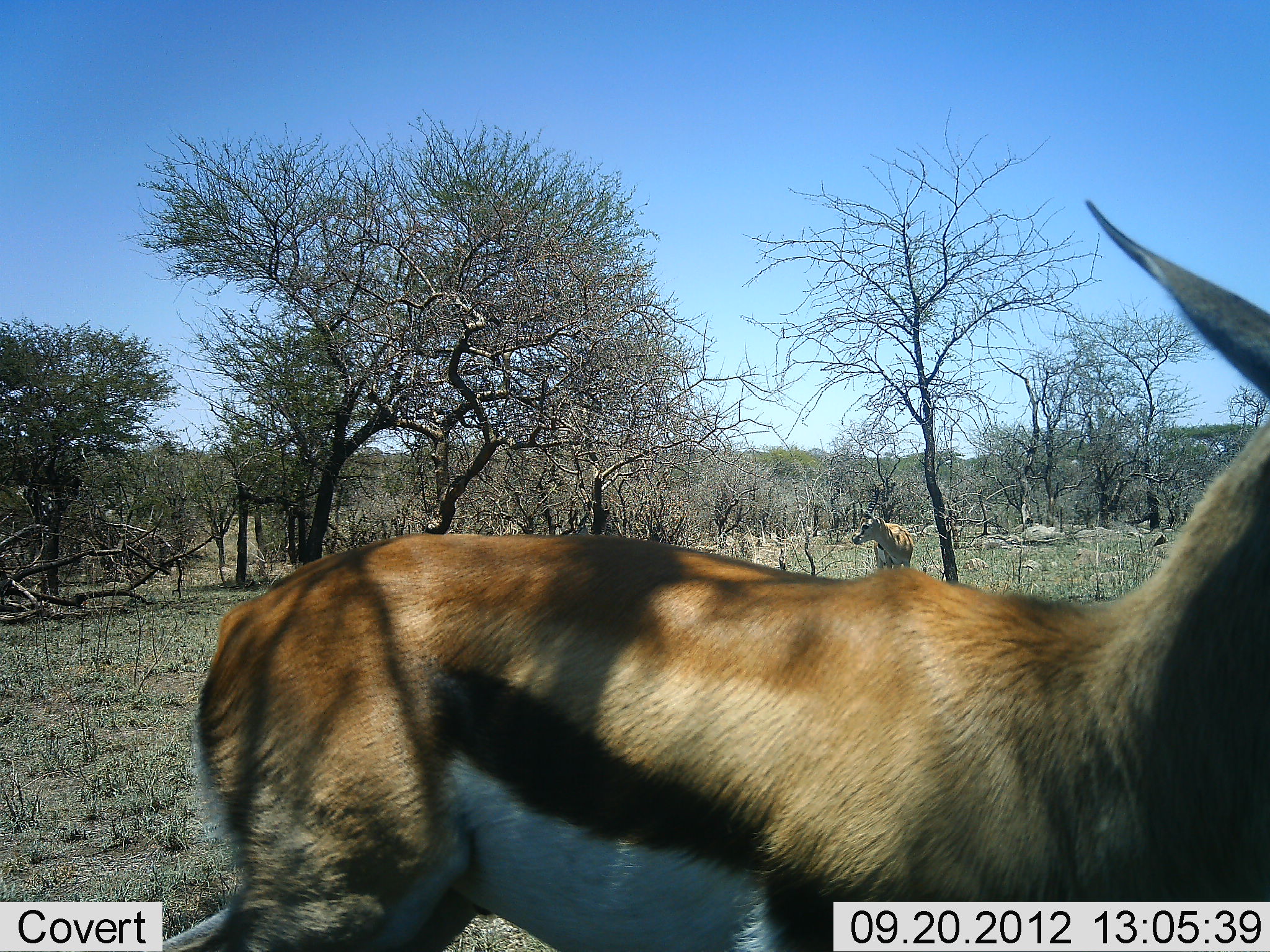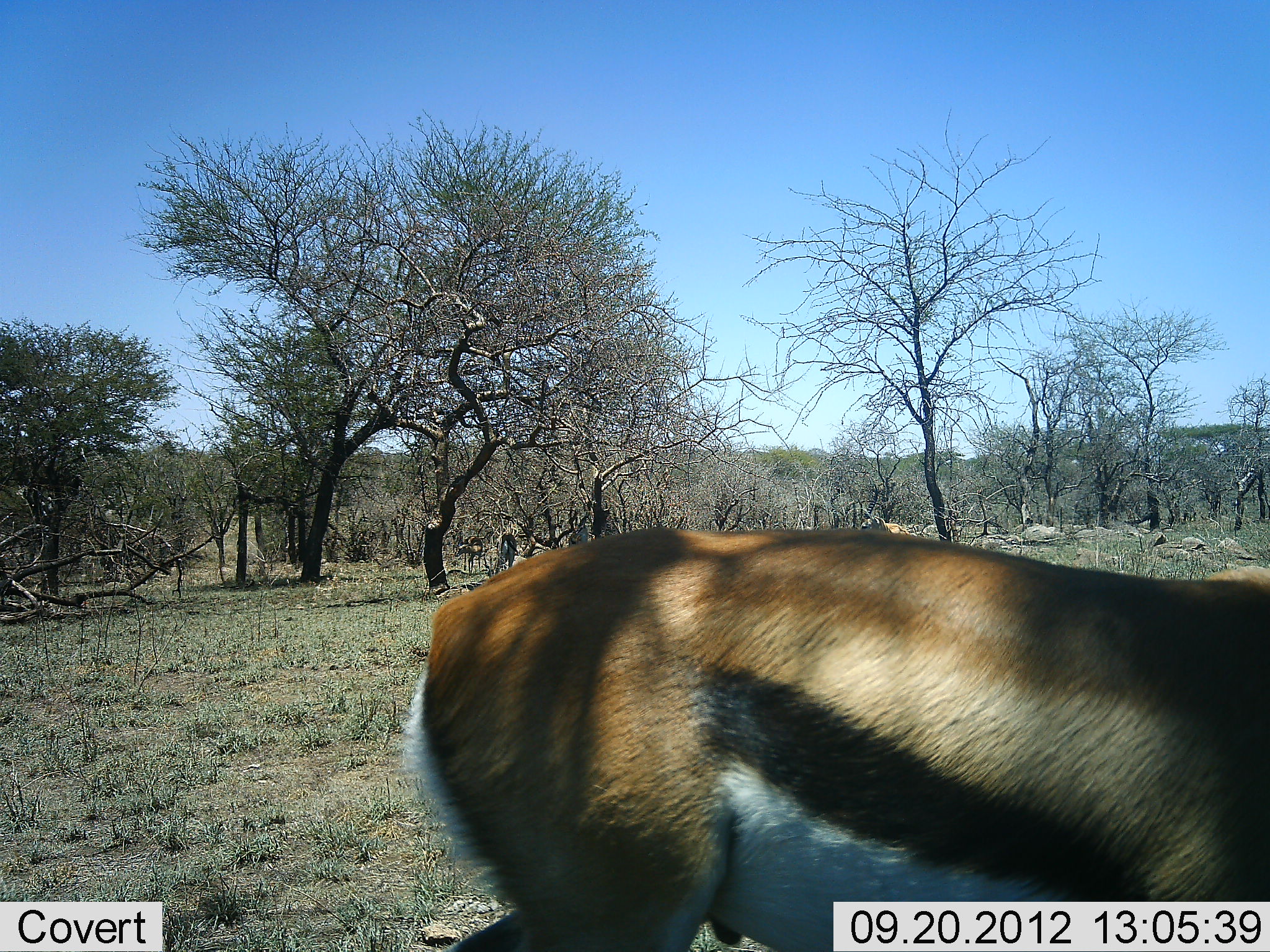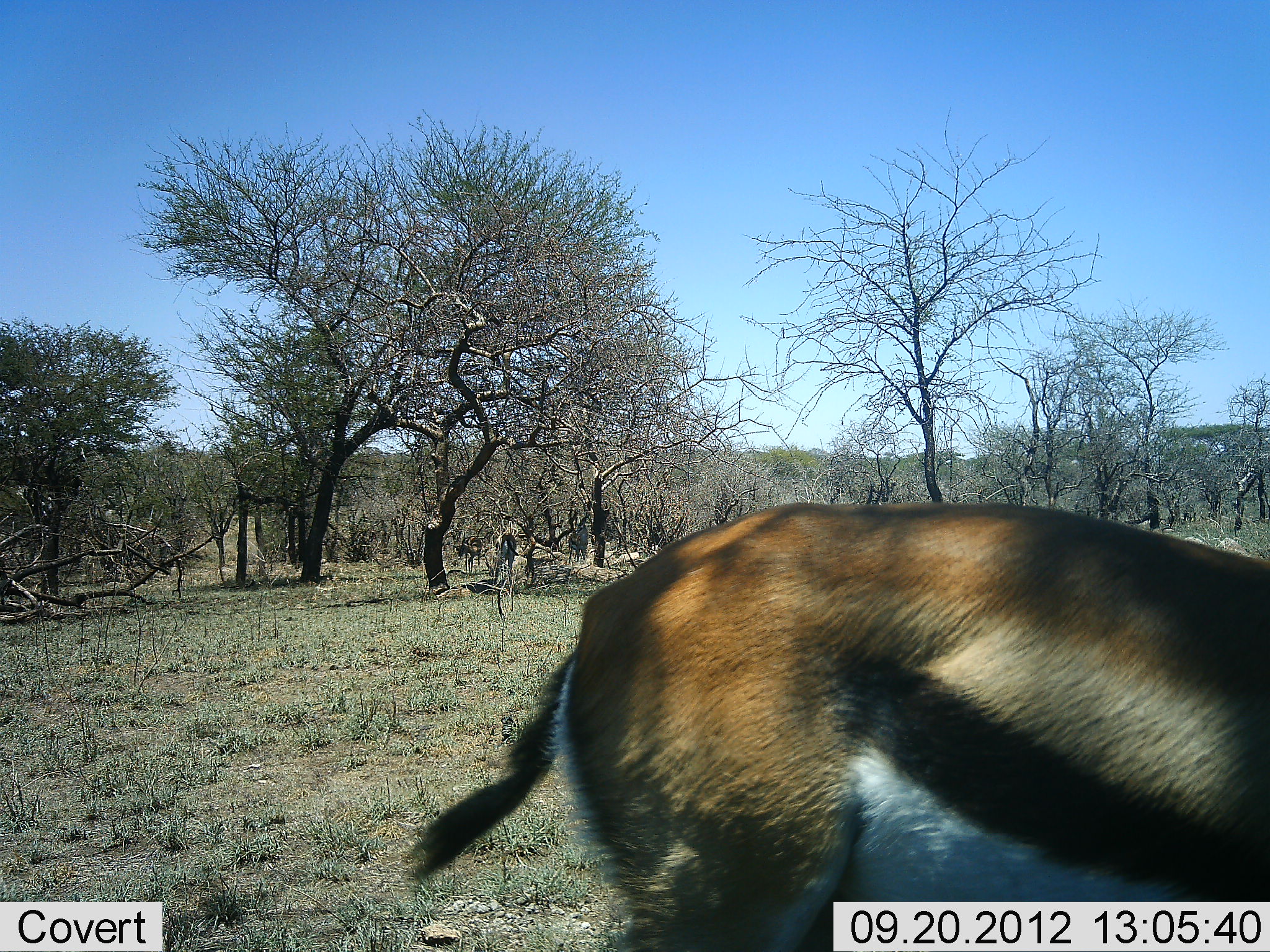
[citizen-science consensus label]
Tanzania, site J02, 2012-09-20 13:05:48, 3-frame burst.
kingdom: Animalia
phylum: Chordata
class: Mammalia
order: Artiodactyla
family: Bovidae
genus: Eudorcas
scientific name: Eudorcas thomsonii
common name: thomson's gazelle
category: gazellethomsons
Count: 2.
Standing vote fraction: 50%.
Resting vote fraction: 0%.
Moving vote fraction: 70%.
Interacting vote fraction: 0%.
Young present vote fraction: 0%.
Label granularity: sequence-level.